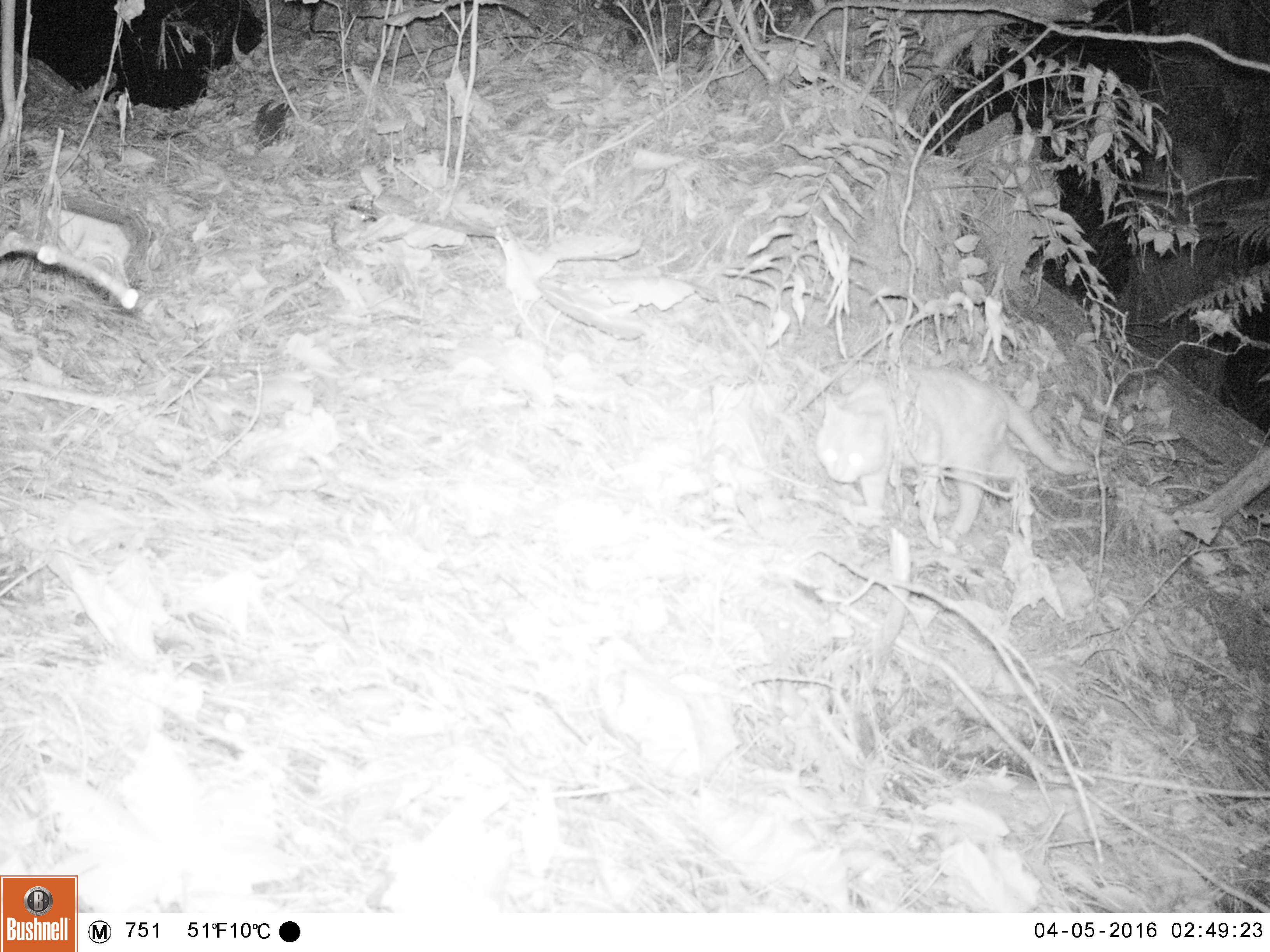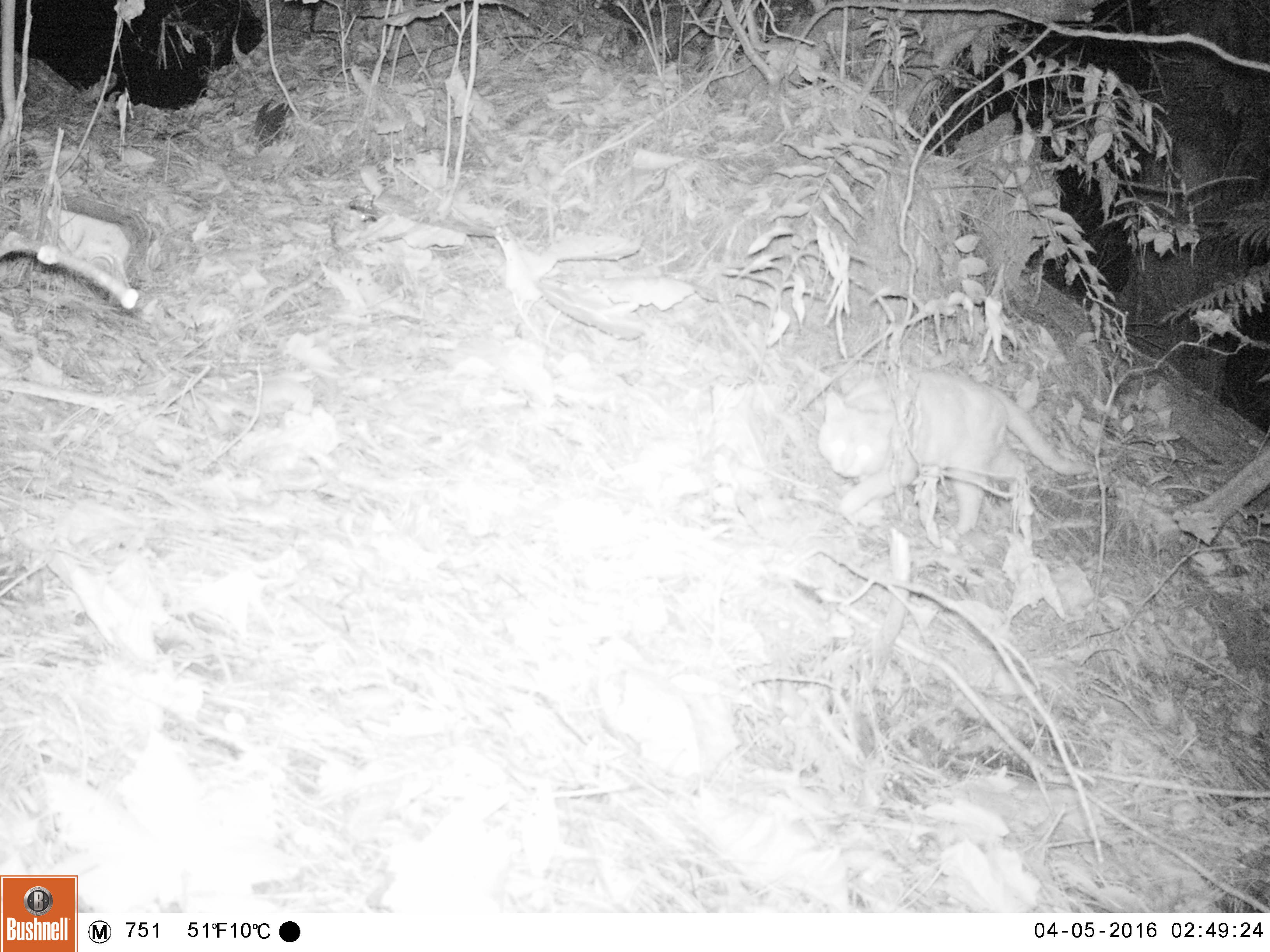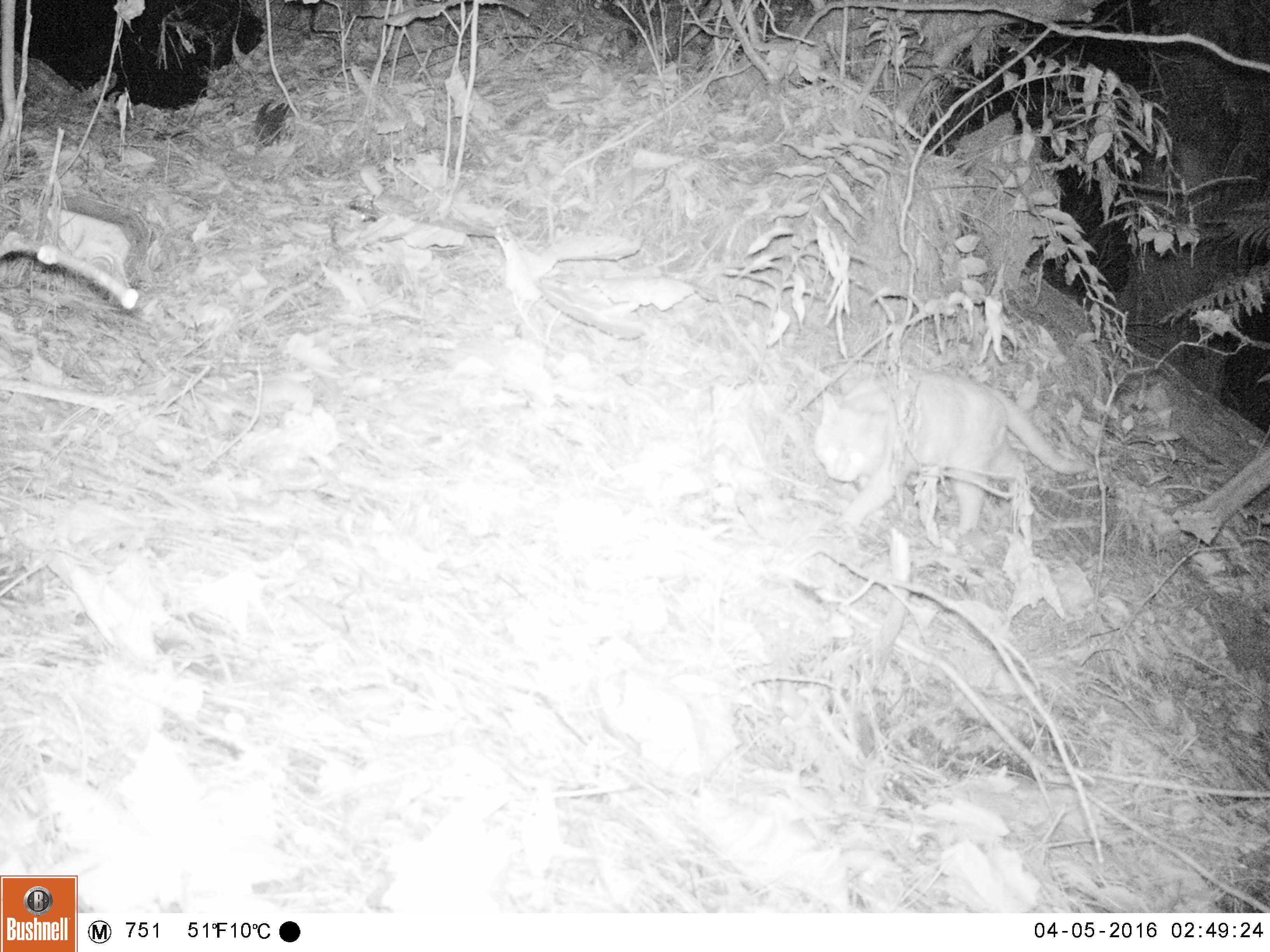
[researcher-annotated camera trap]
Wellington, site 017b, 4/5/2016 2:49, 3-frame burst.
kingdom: Animalia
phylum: Chordata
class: Mammalia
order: Carnivora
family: Felidae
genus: Felis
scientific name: Felis catus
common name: cat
Cat (Felis catus).